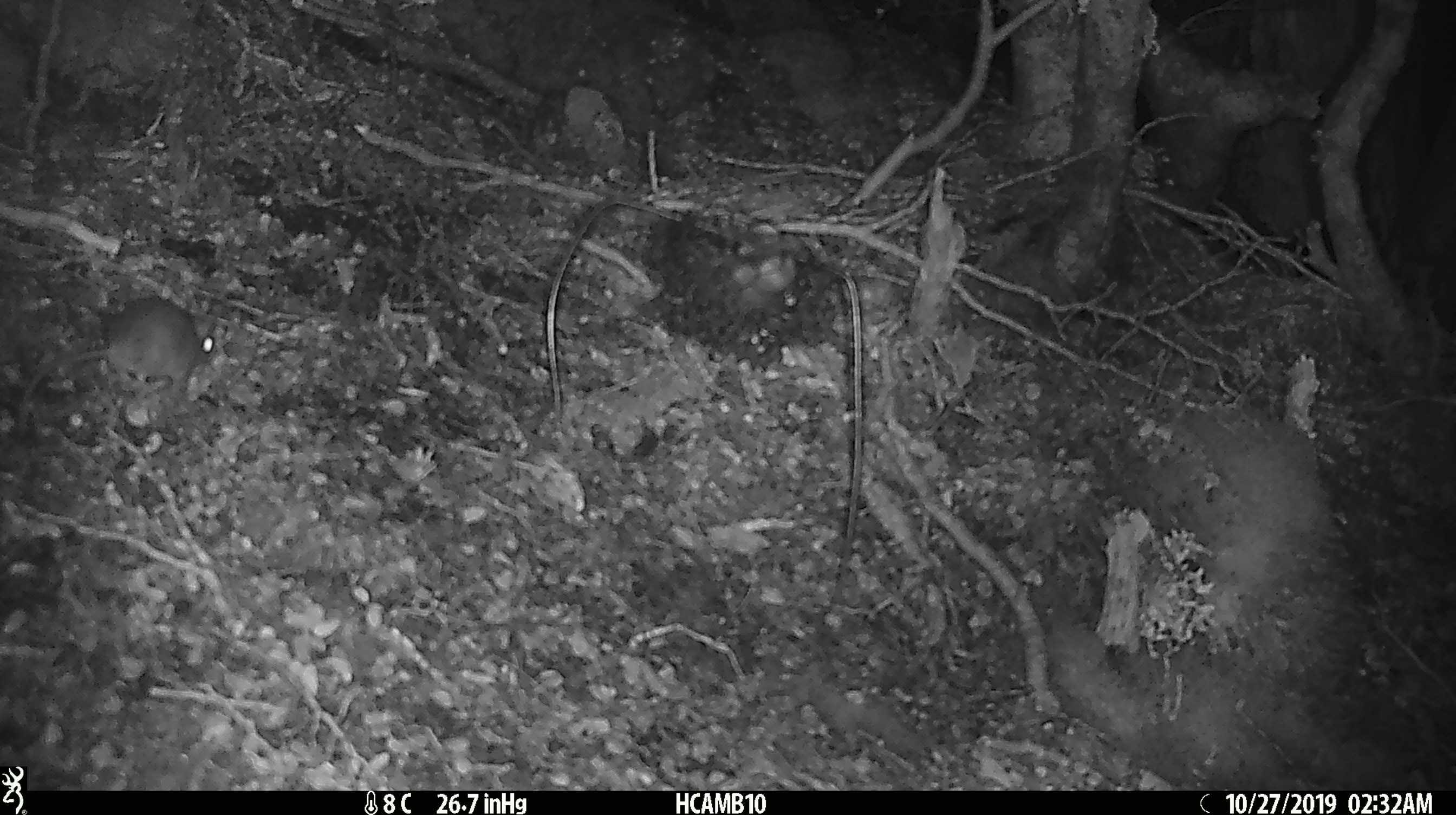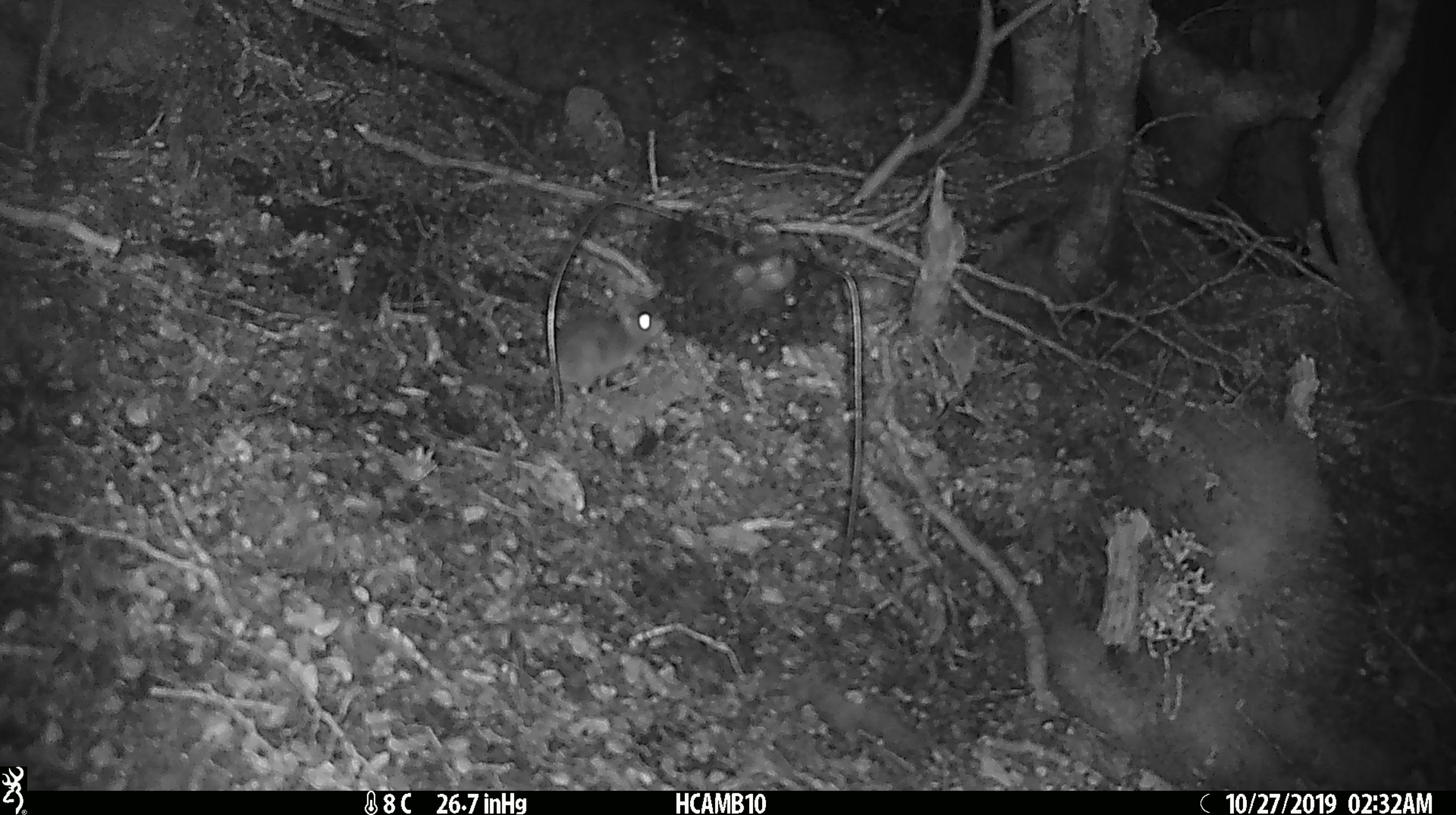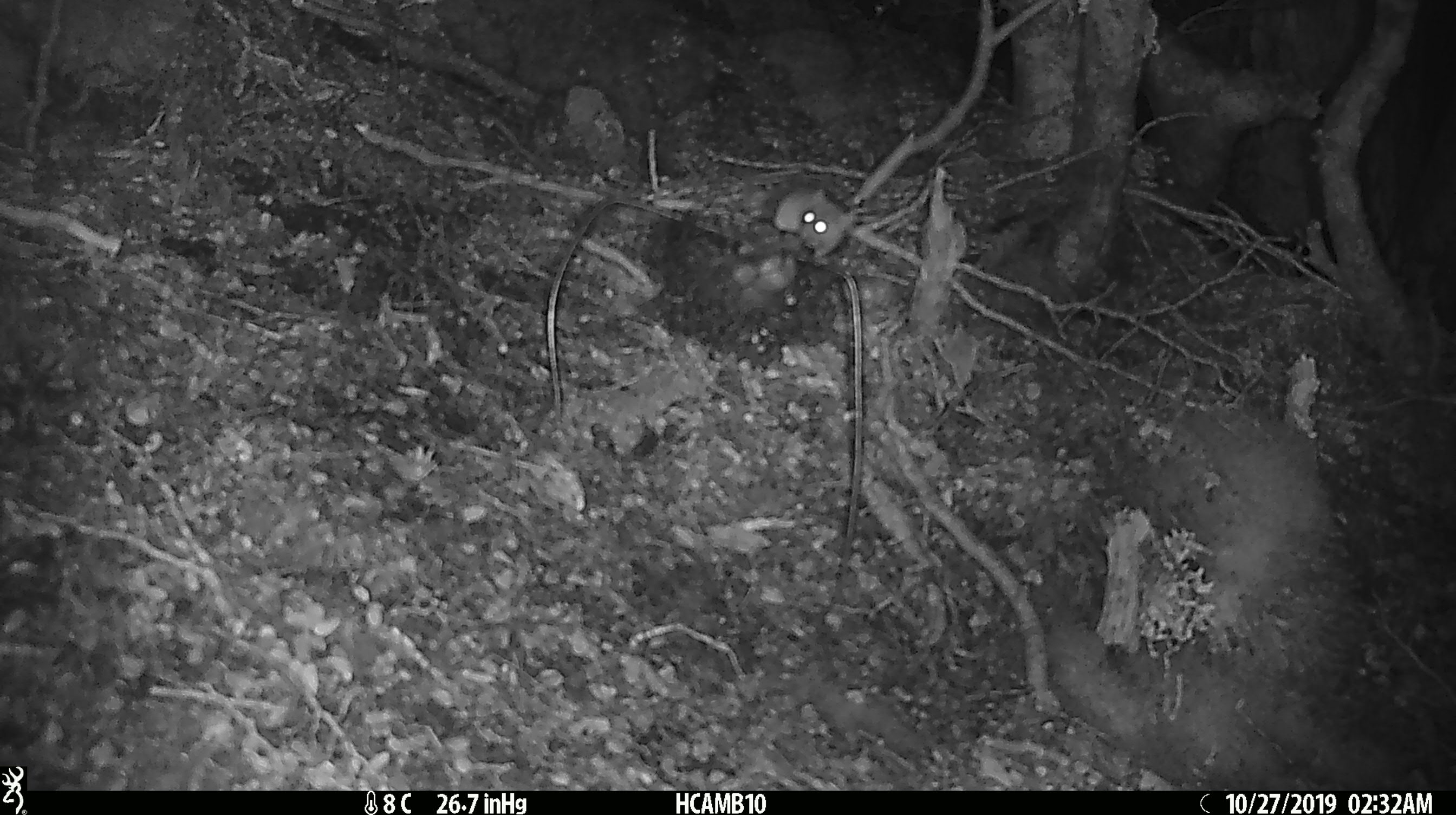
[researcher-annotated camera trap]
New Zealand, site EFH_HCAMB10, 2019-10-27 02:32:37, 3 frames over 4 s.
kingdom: Animalia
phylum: Chordata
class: Mammalia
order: Rodentia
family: Muridae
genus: Mus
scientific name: Mus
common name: mouse